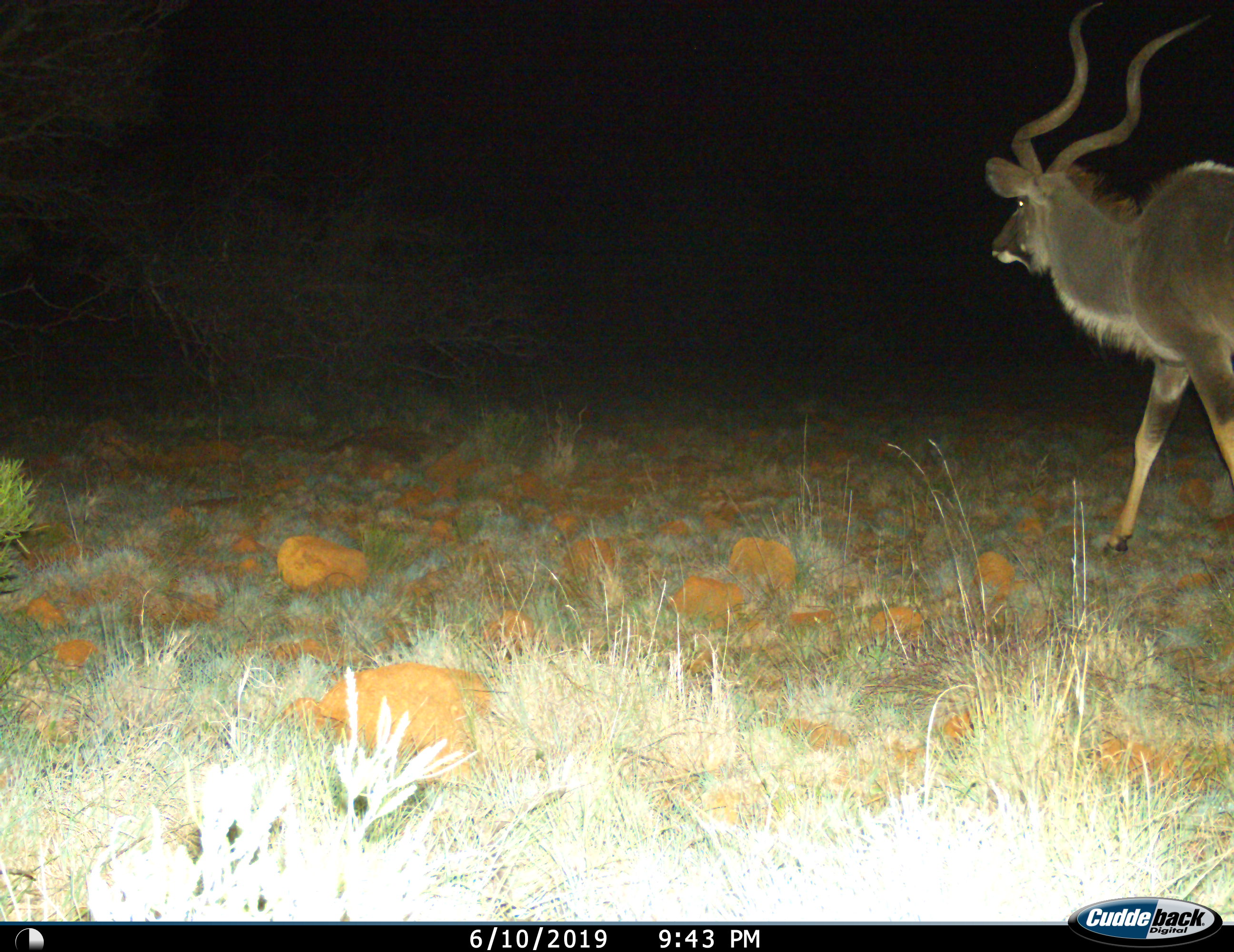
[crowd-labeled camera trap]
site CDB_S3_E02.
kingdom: Animalia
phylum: Chordata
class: Mammalia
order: Artiodactyla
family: Bovidae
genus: Tragelaphus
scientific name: Tragelaphus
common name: kudu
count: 1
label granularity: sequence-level